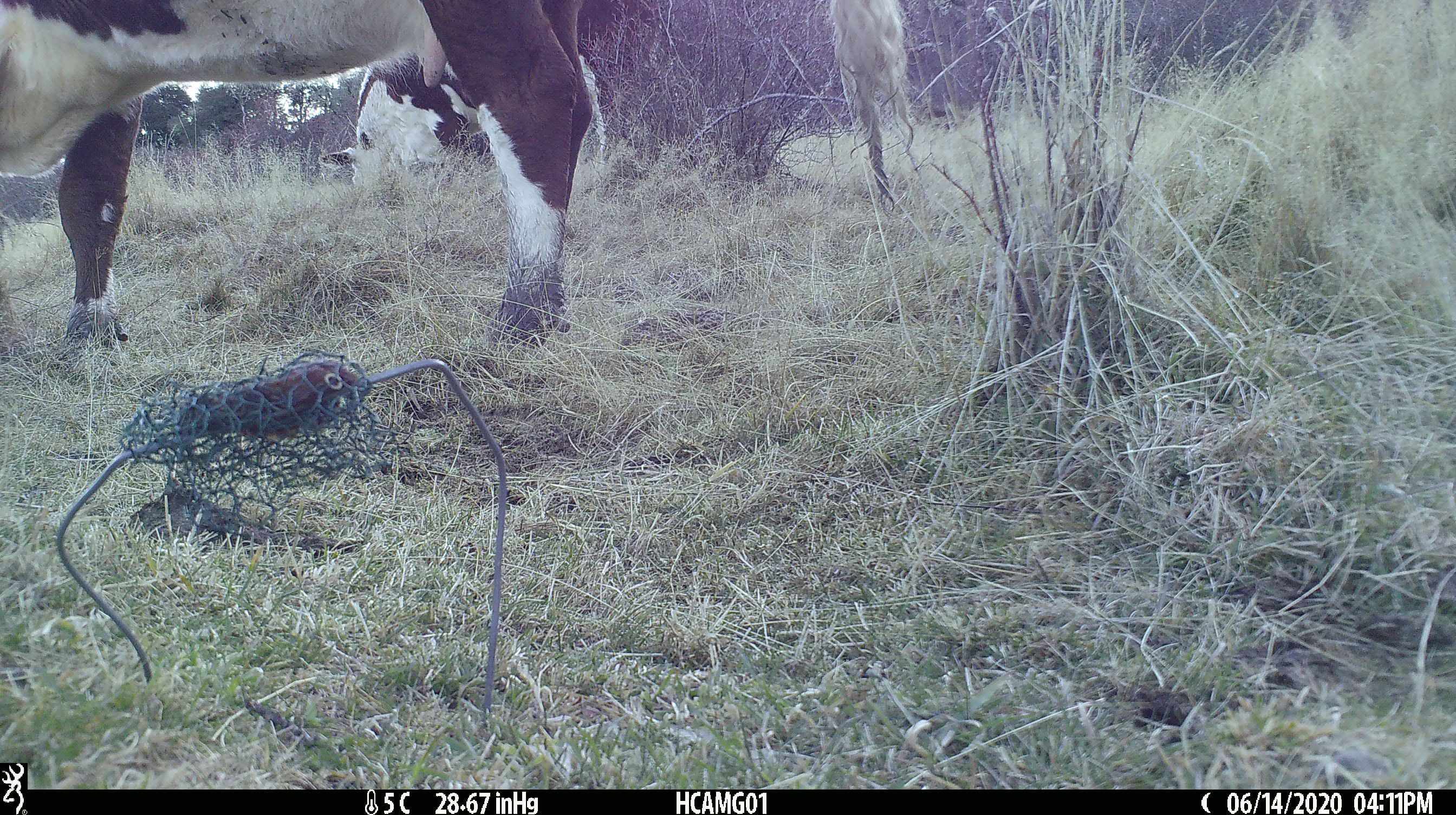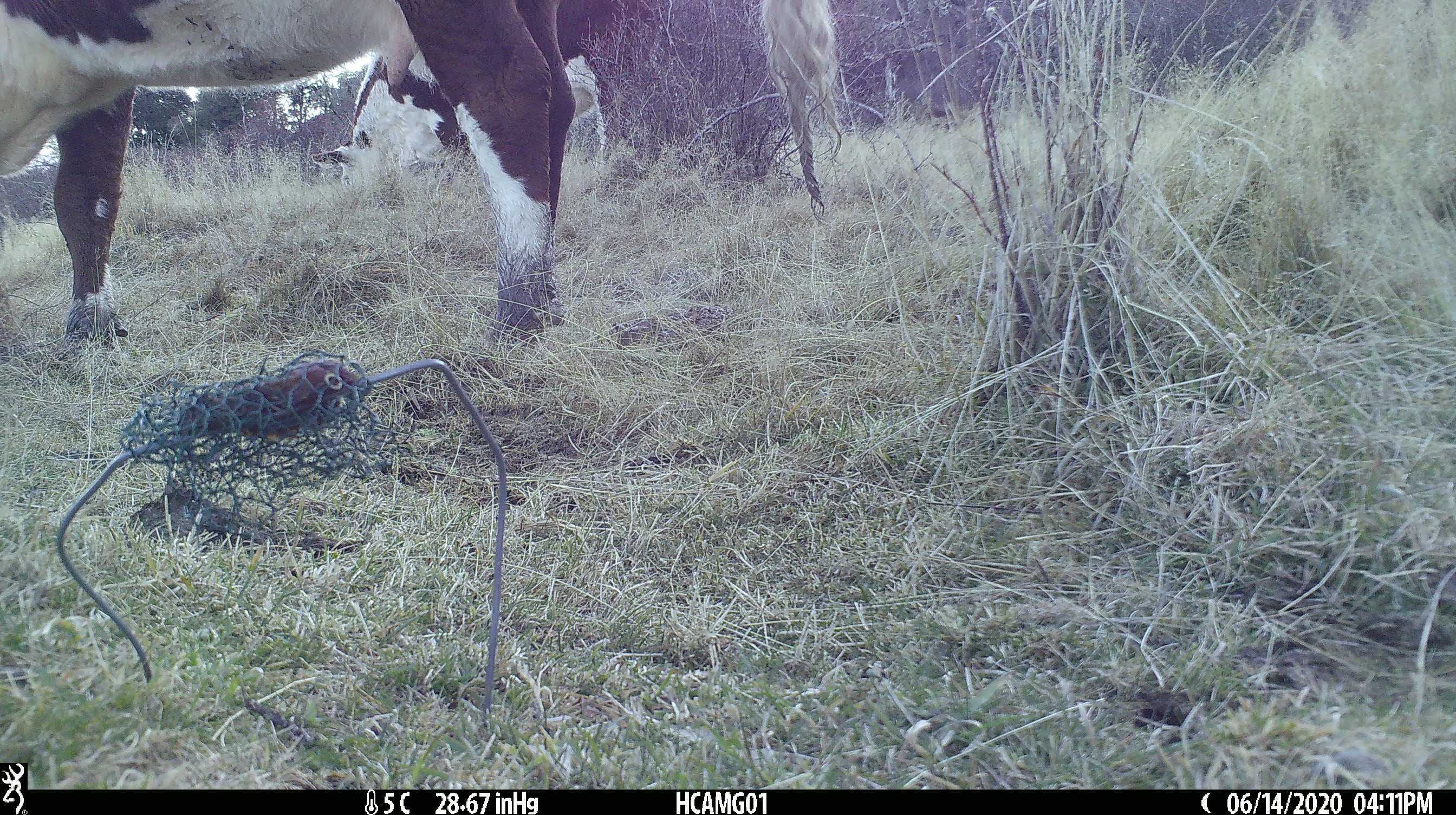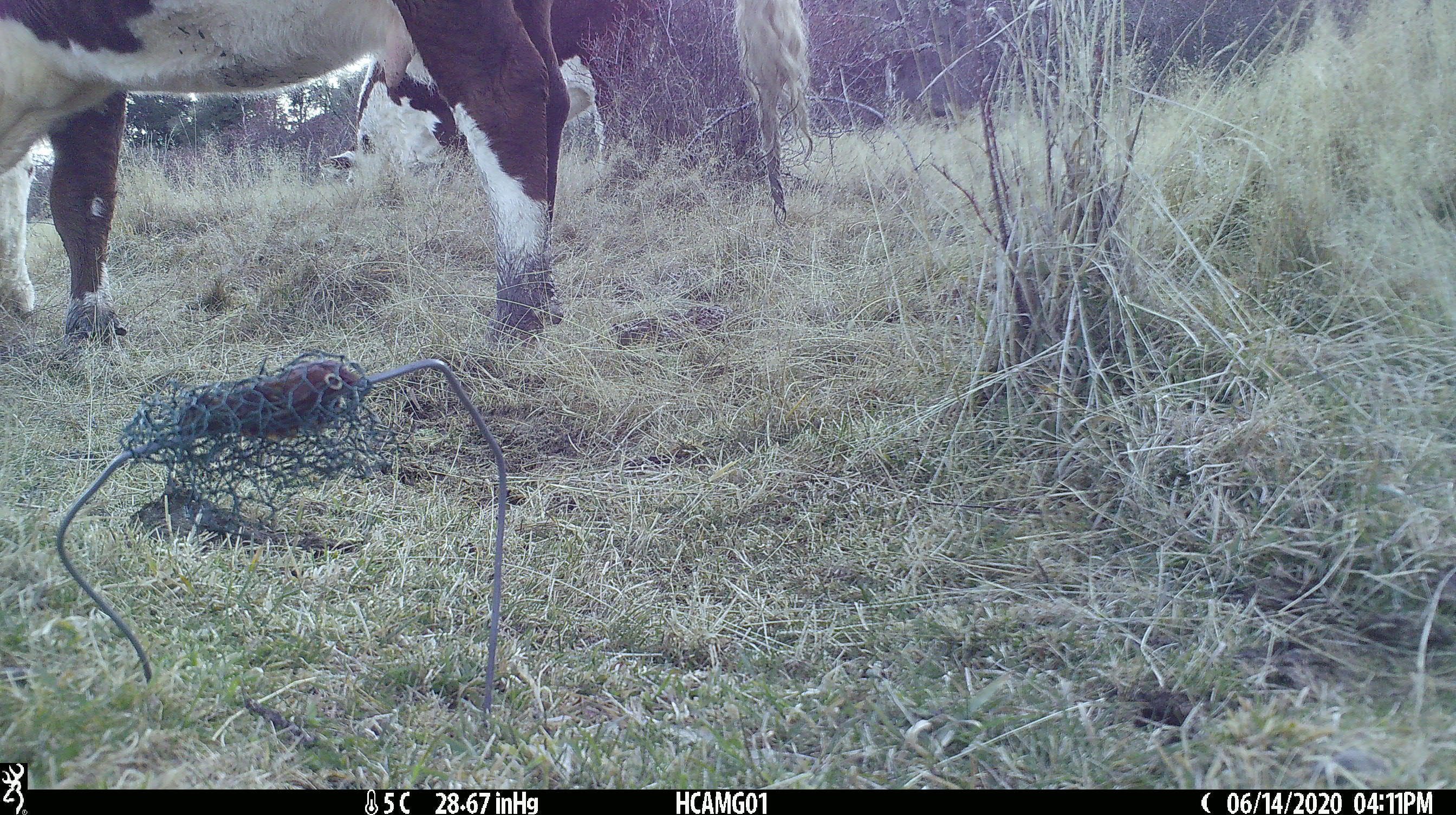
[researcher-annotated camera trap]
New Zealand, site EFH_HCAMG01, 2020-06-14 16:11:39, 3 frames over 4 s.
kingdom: Animalia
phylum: Chordata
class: Mammalia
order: Artiodactyla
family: Bovidae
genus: Bos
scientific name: Bos taurus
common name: domestic cow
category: cow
Cow (domestic cow) (Bos taurus).